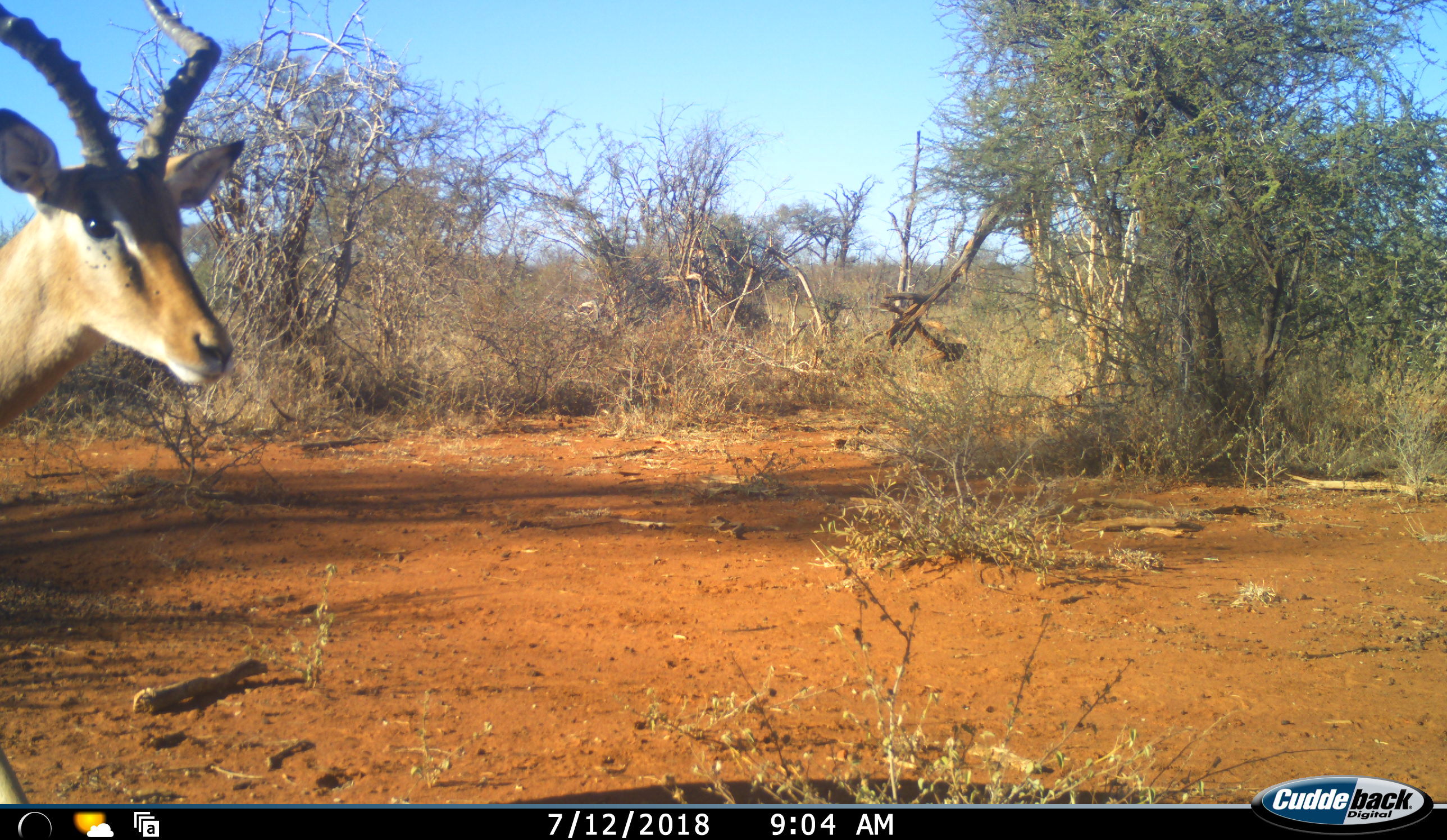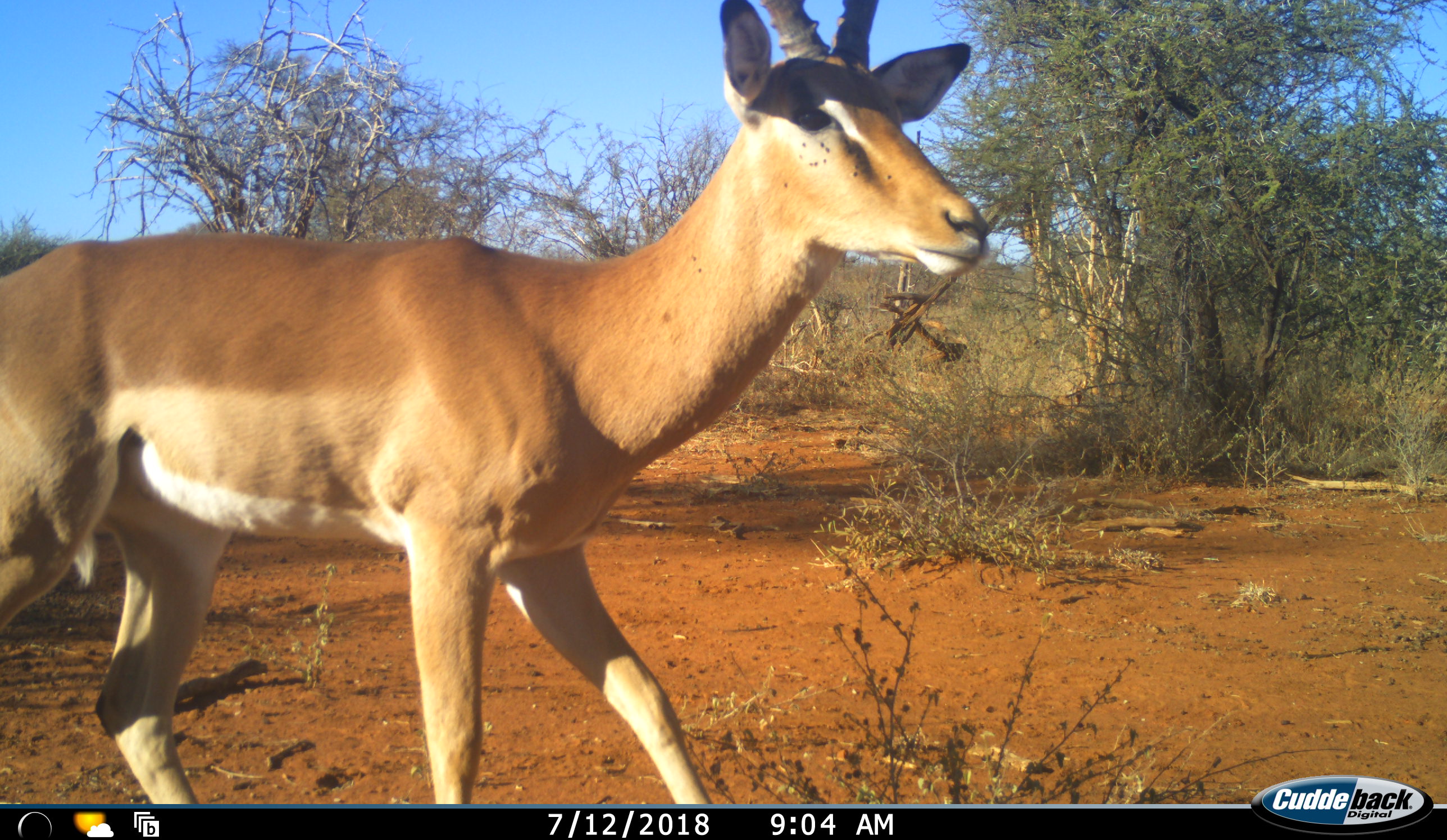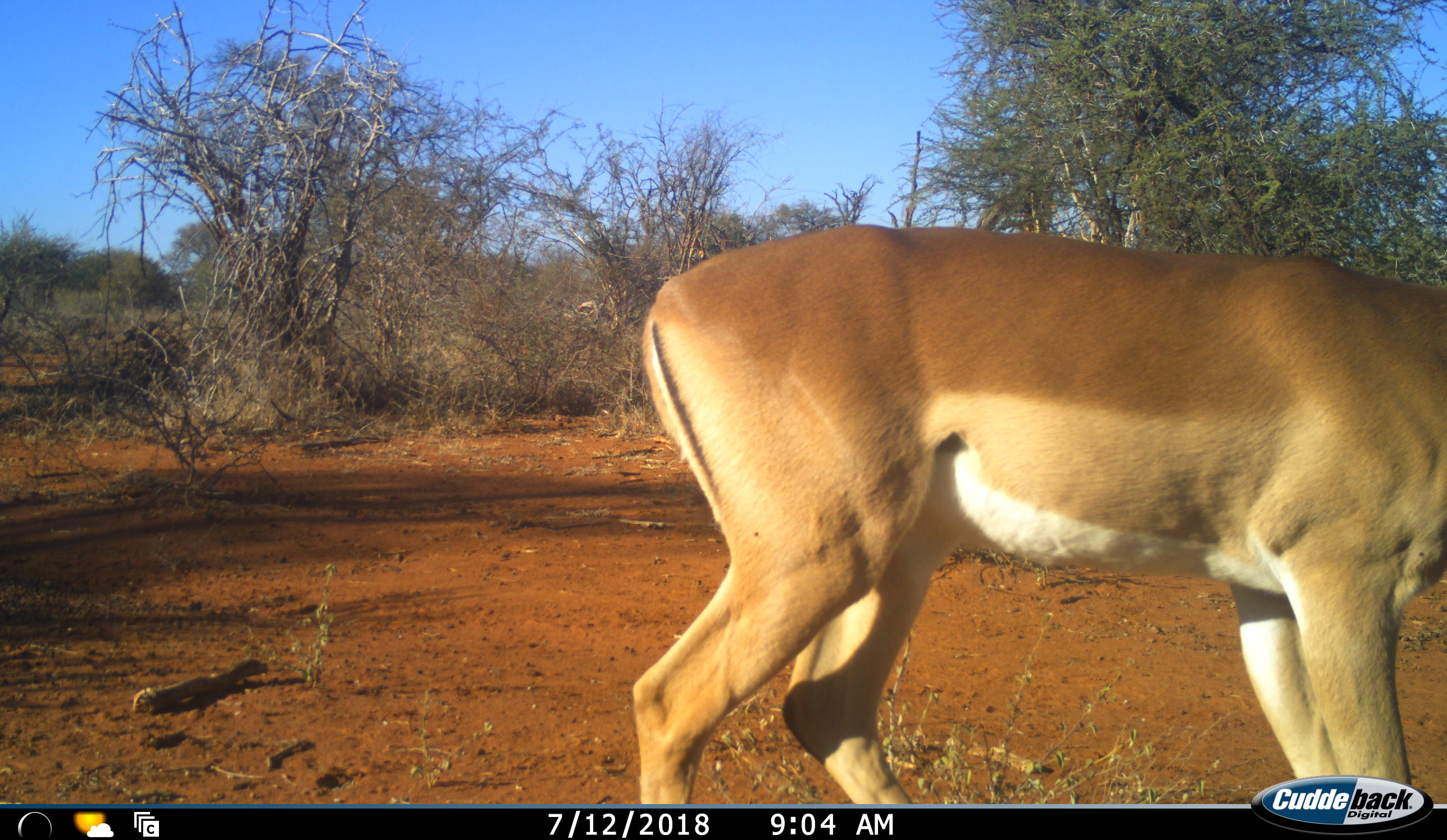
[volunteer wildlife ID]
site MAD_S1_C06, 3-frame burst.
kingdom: Animalia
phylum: Chordata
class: Mammalia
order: Artiodactyla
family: Bovidae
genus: Aepyceros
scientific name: Aepyceros melampus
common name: impala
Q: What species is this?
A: Impala (Aepyceros melampus).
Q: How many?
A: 1.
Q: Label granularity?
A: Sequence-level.